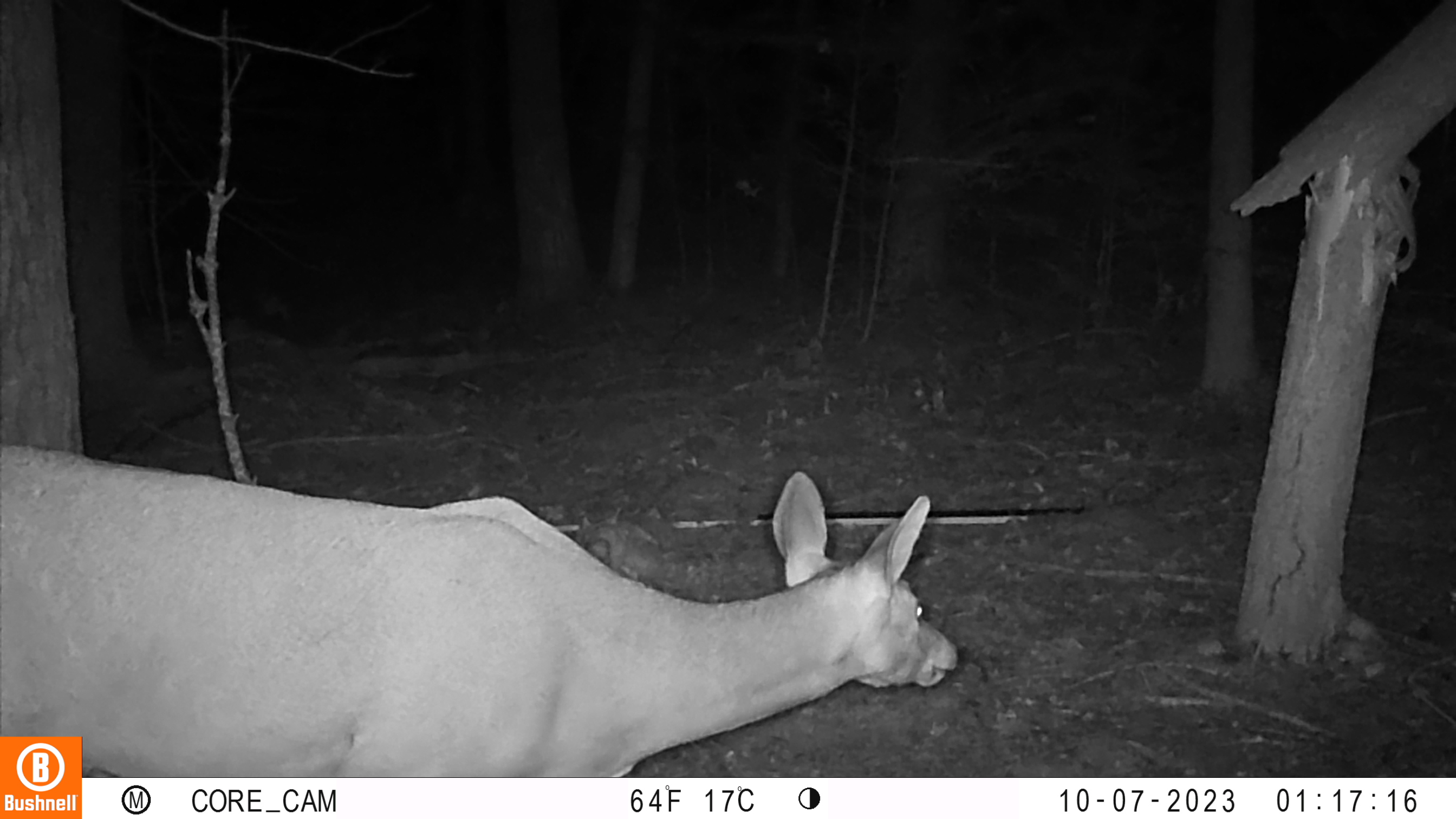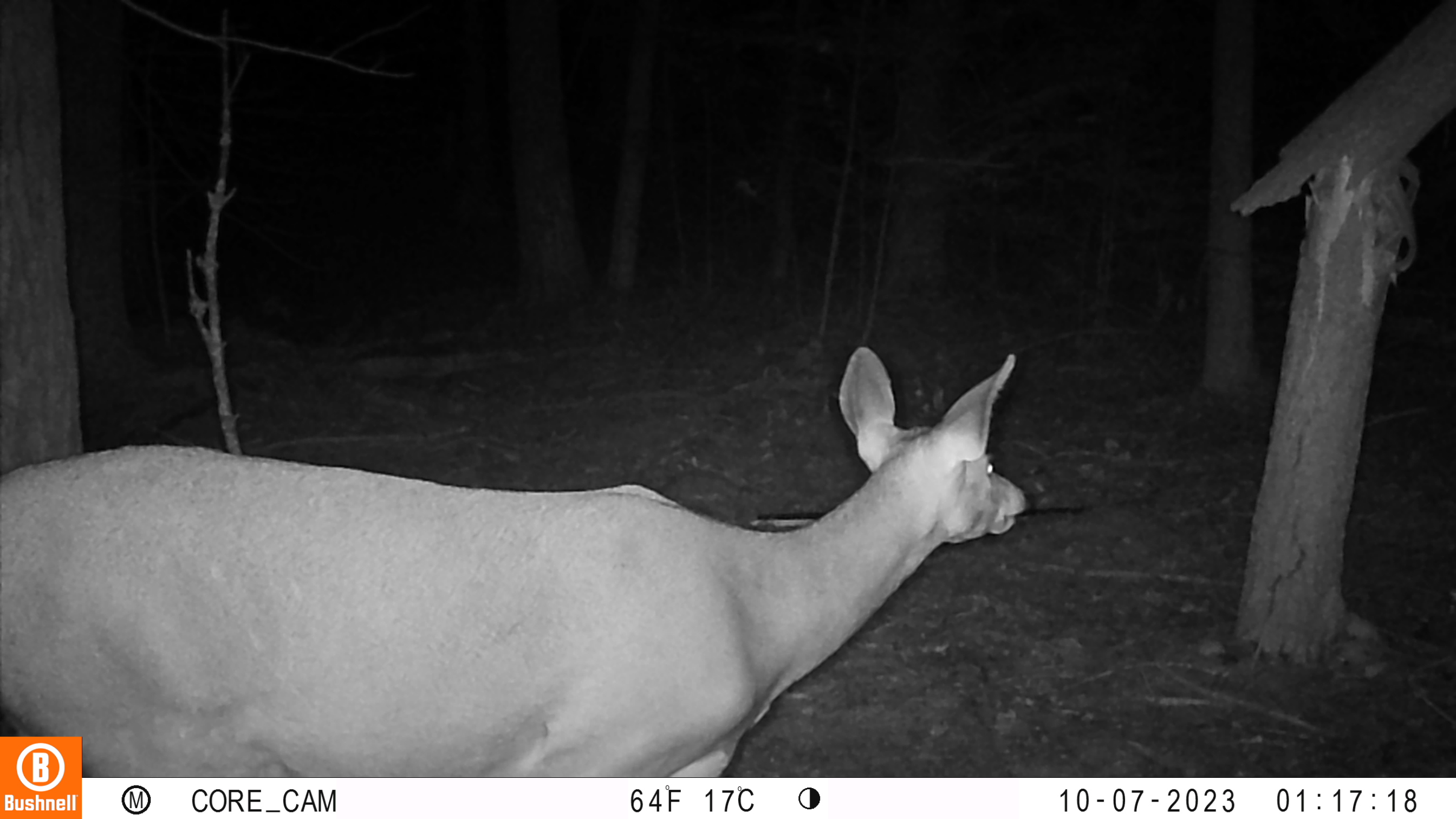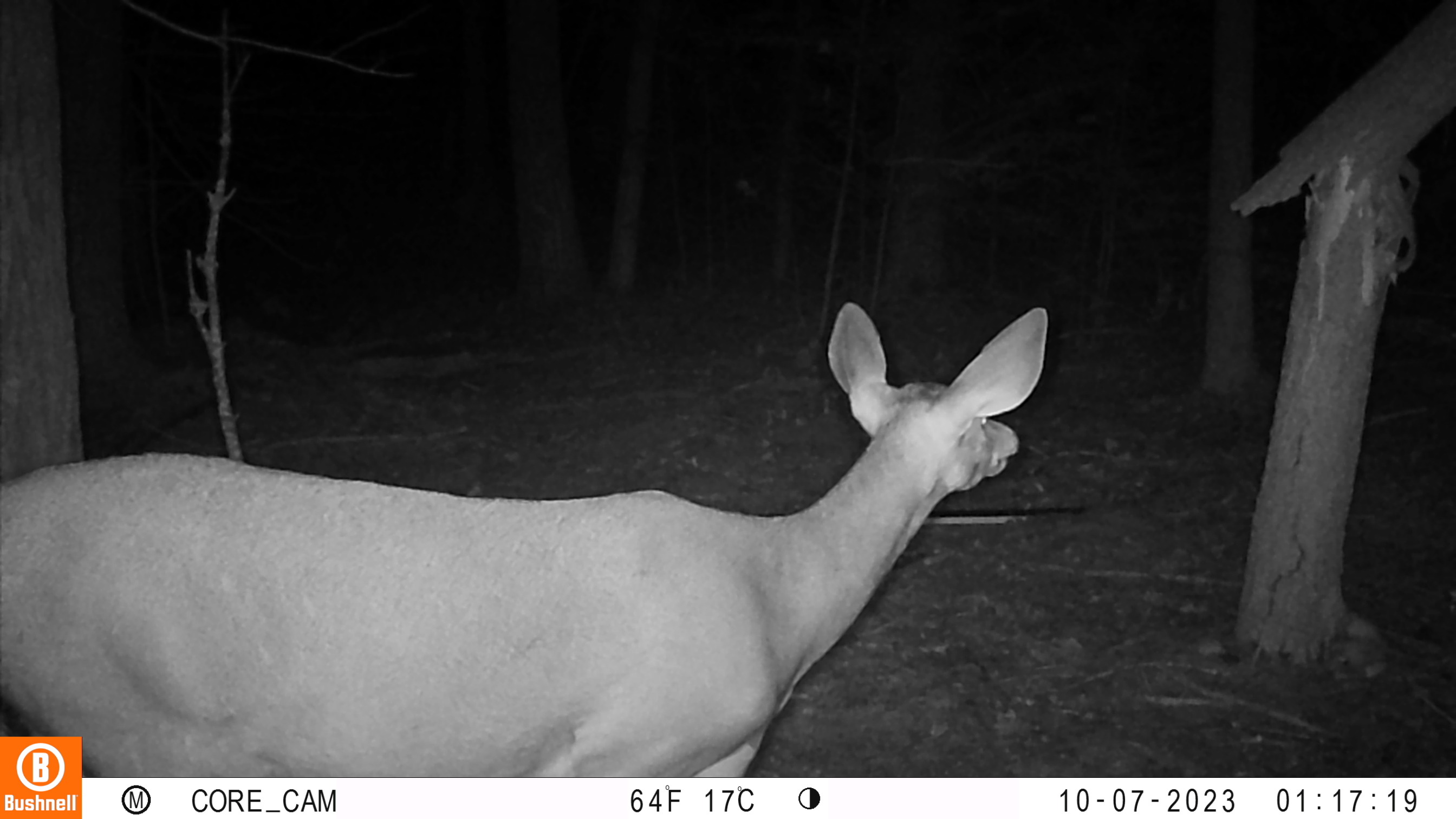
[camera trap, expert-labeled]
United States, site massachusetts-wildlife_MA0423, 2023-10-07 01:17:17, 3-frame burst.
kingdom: Animalia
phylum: Chordata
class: Mammalia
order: Artiodactyla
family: Cervidae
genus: Odocoileus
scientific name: Odocoileus virginianus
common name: white-tailed deer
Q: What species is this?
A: White-tailed deer (Odocoileus virginianus).